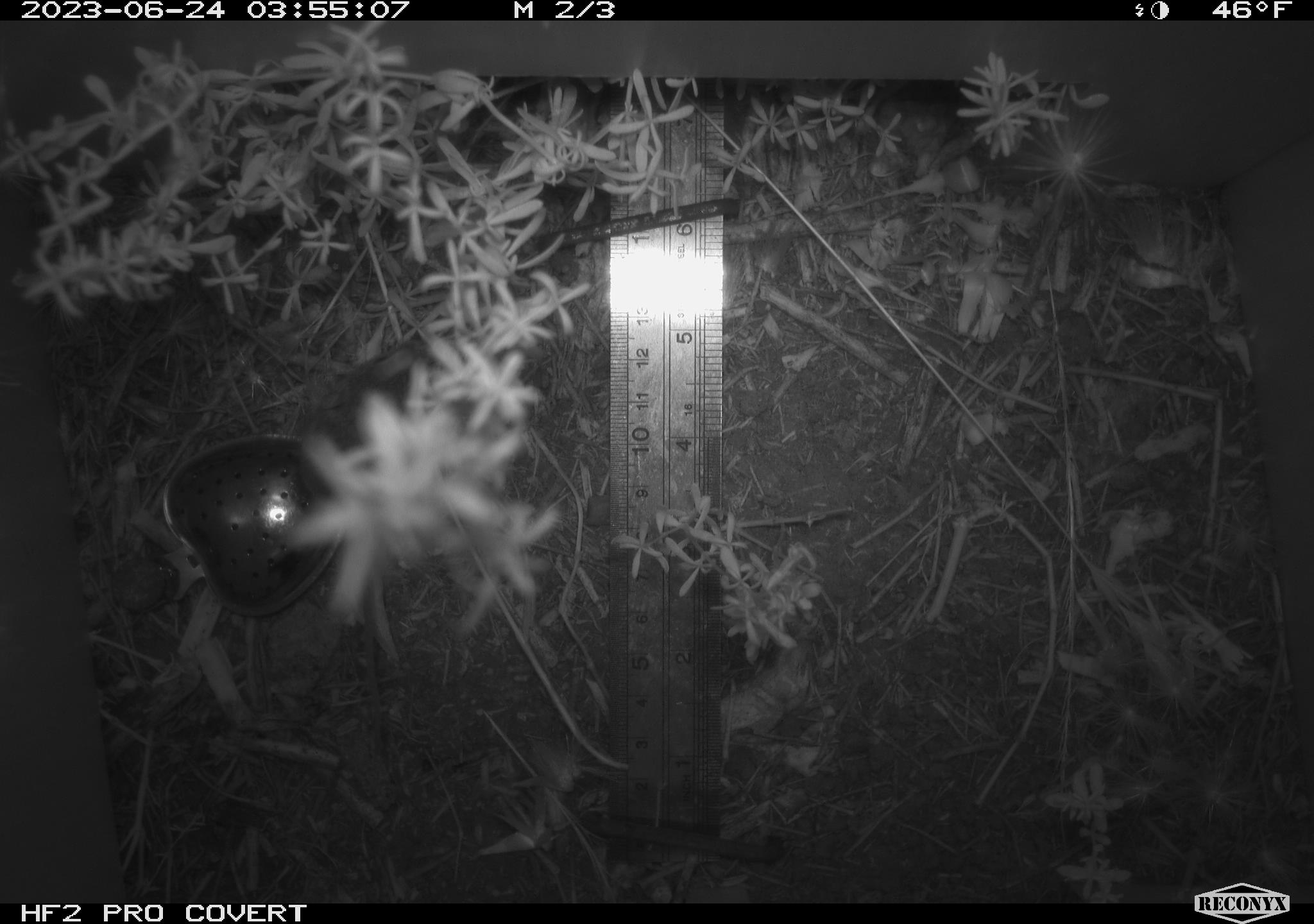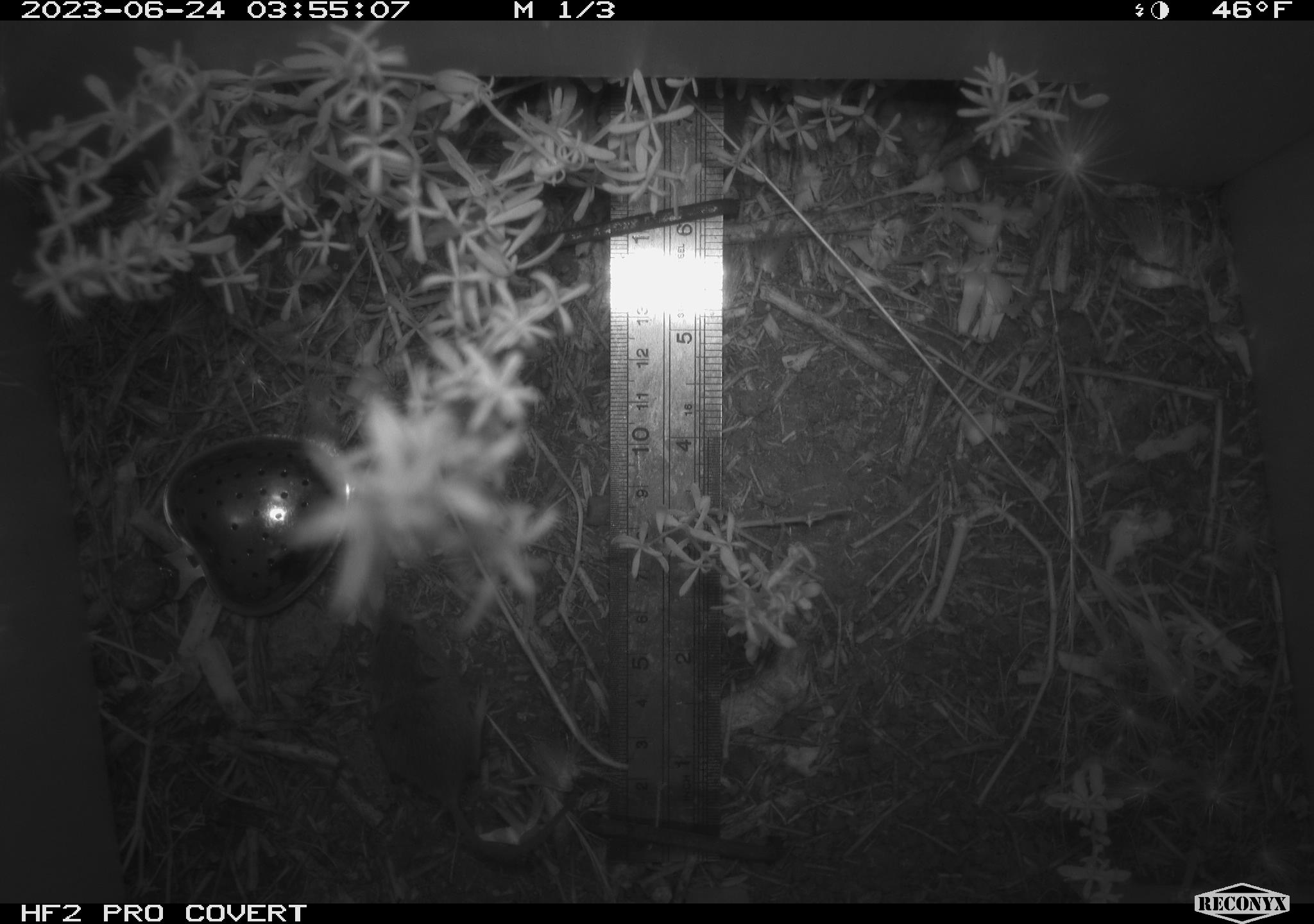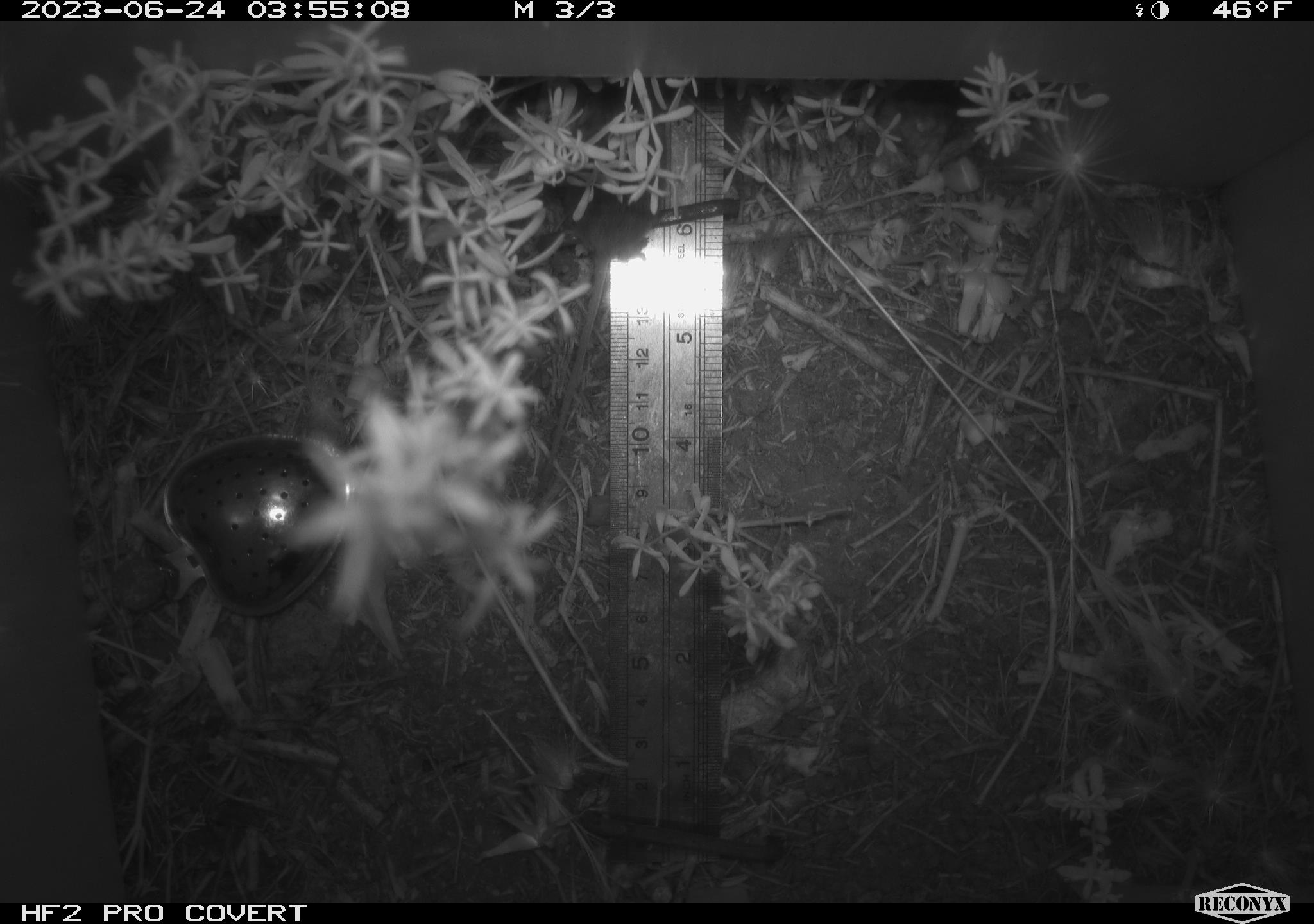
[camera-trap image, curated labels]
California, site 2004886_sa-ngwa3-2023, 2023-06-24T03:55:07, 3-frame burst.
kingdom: Animalia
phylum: Chordata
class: Mammalia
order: Rodentia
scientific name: Rodentia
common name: mouse species